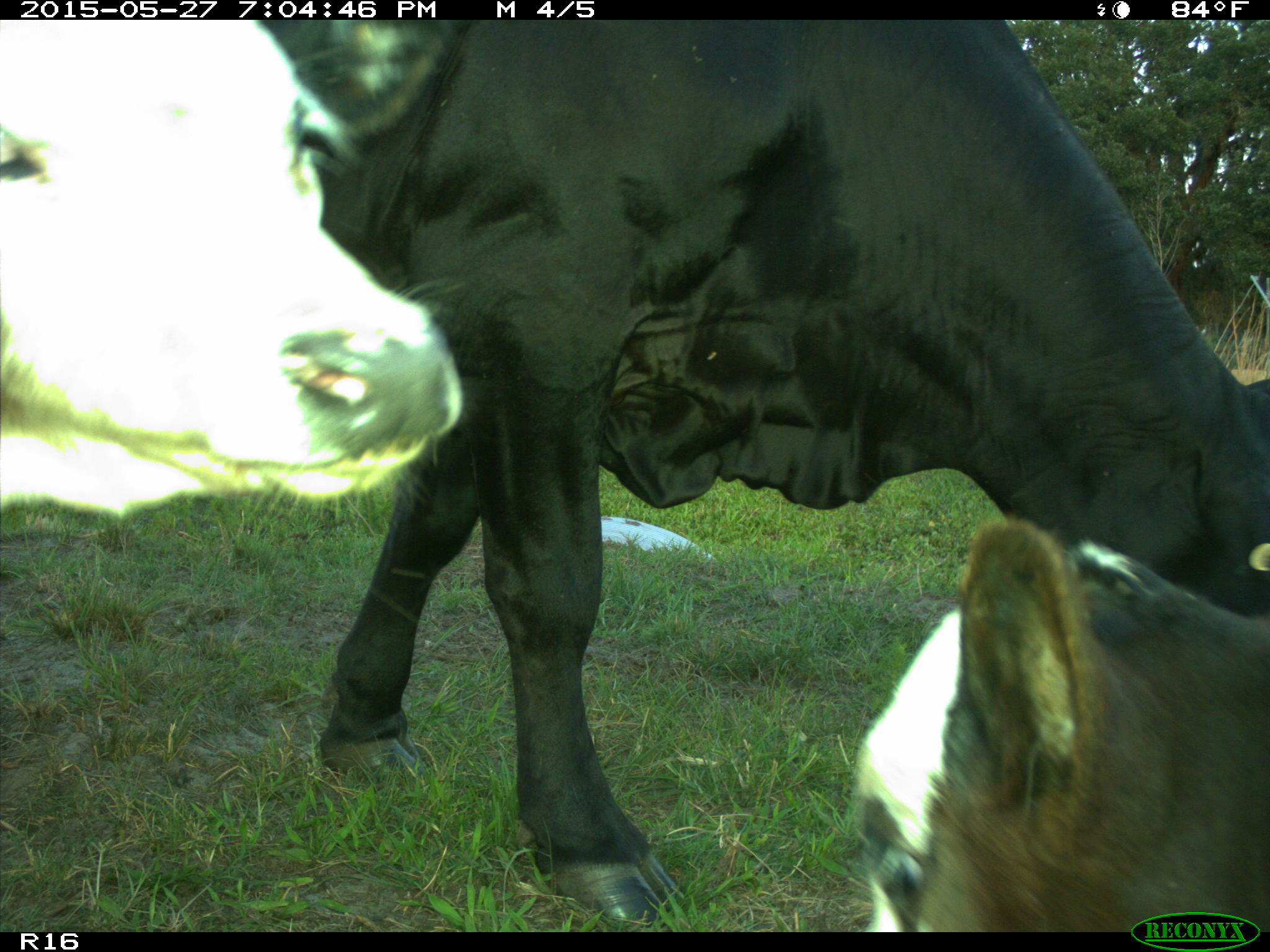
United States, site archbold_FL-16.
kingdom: Animalia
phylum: Chordata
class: Mammalia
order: Artiodactyla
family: Bovidae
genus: Bos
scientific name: Bos taurus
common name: domestic cow